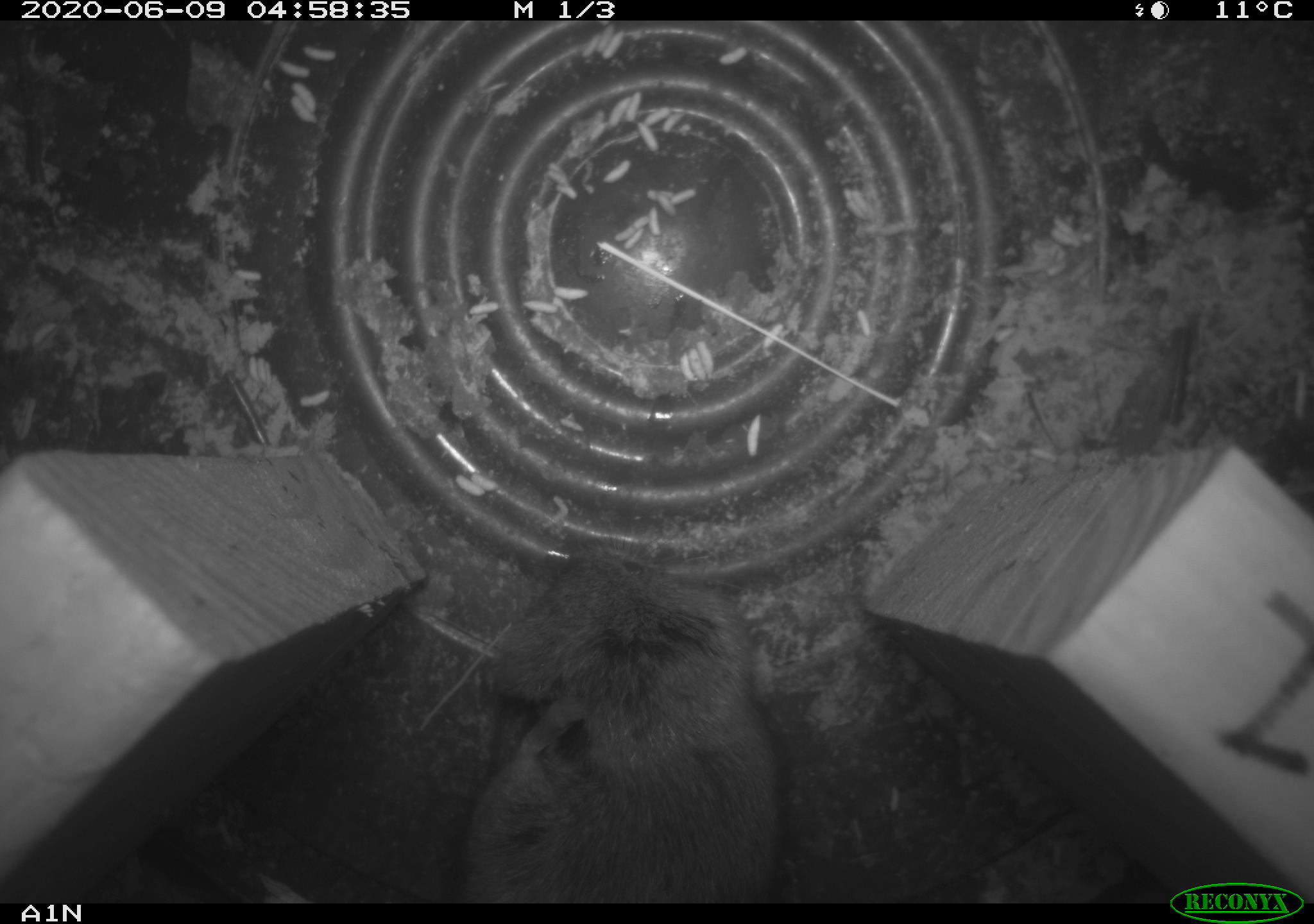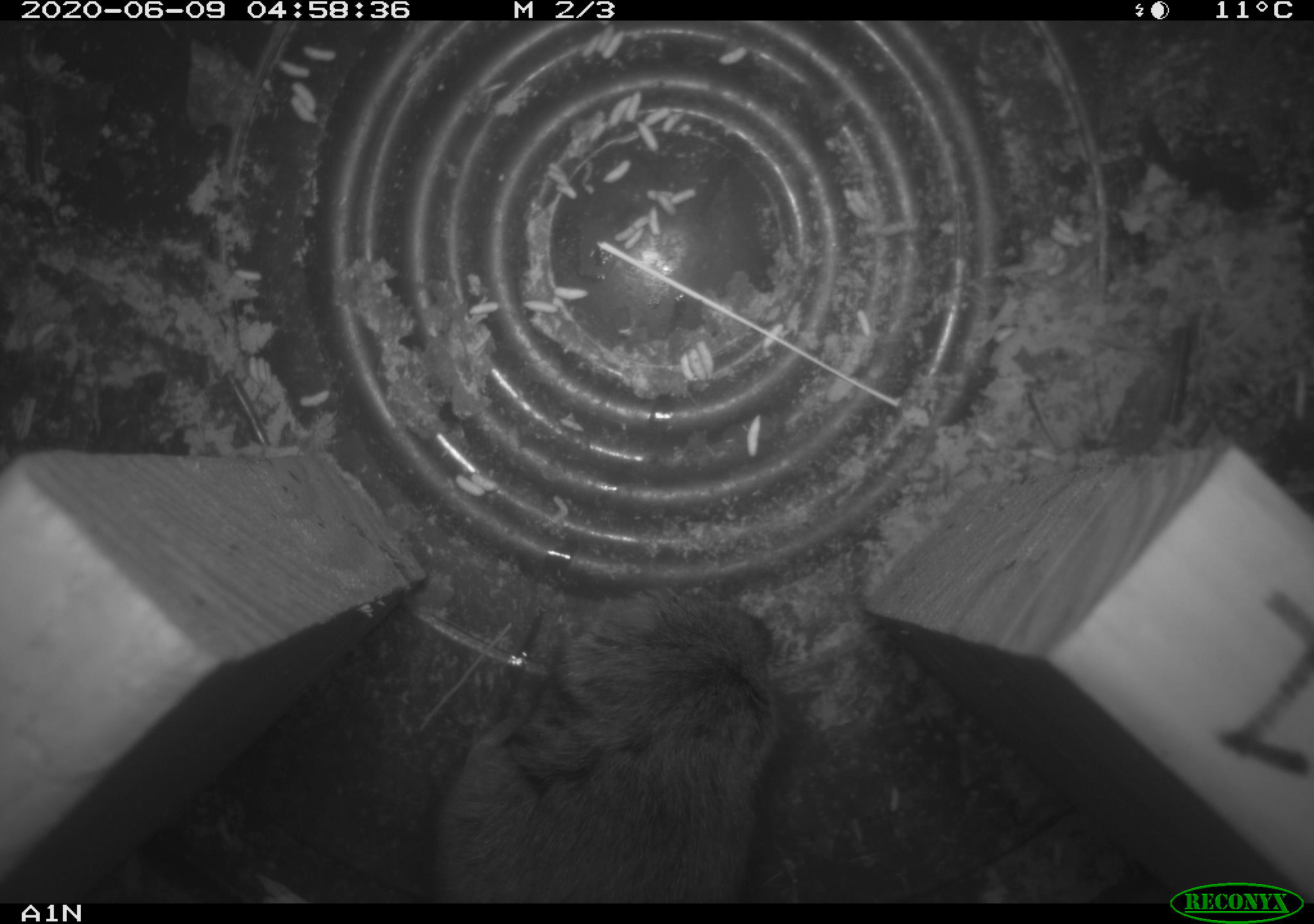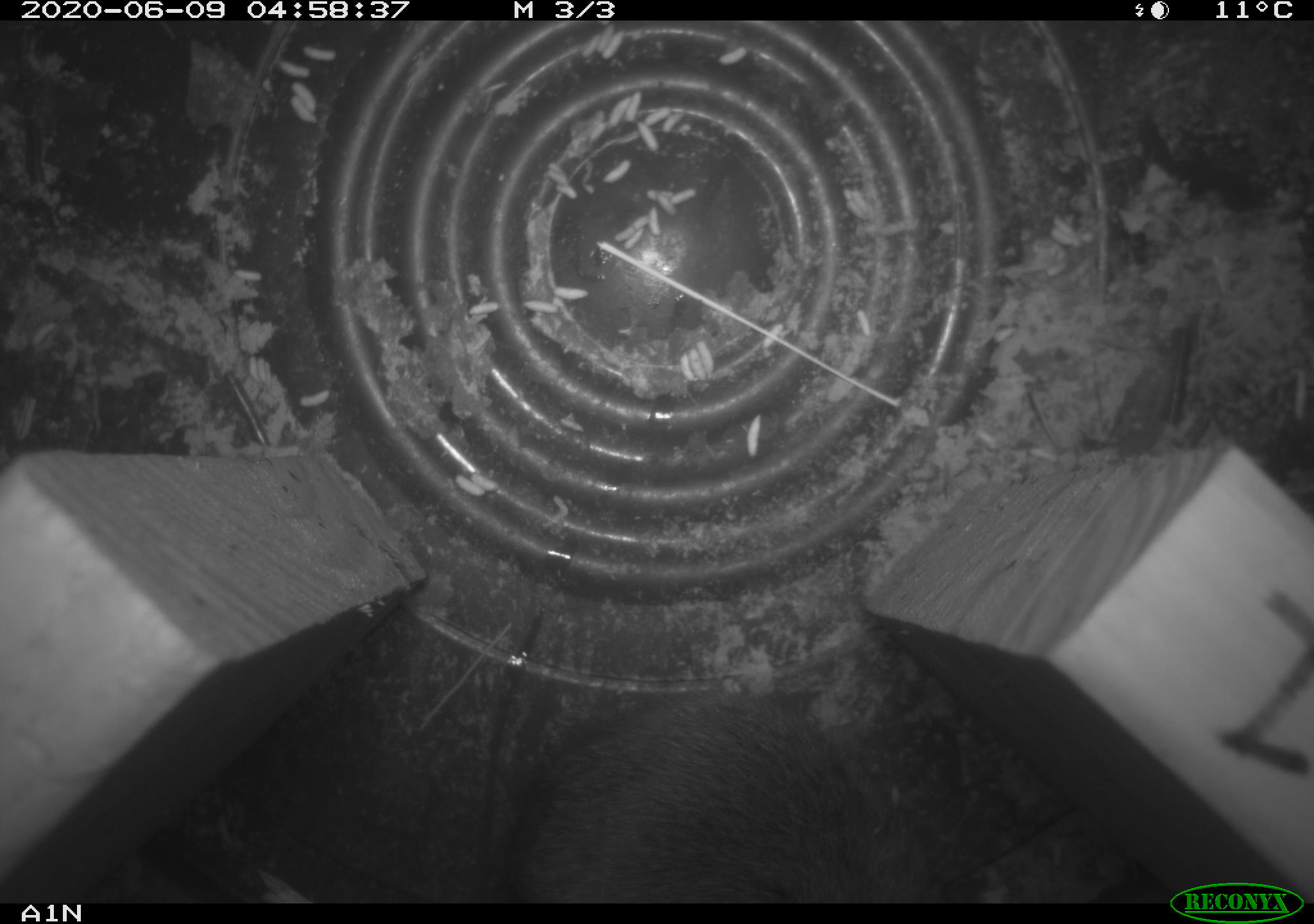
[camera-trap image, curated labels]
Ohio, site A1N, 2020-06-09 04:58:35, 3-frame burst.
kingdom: Animalia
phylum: Chordata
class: Mammalia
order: Rodentia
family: Cricetidae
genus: Microtus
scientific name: Microtus pennsylvanicus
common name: meadow vole